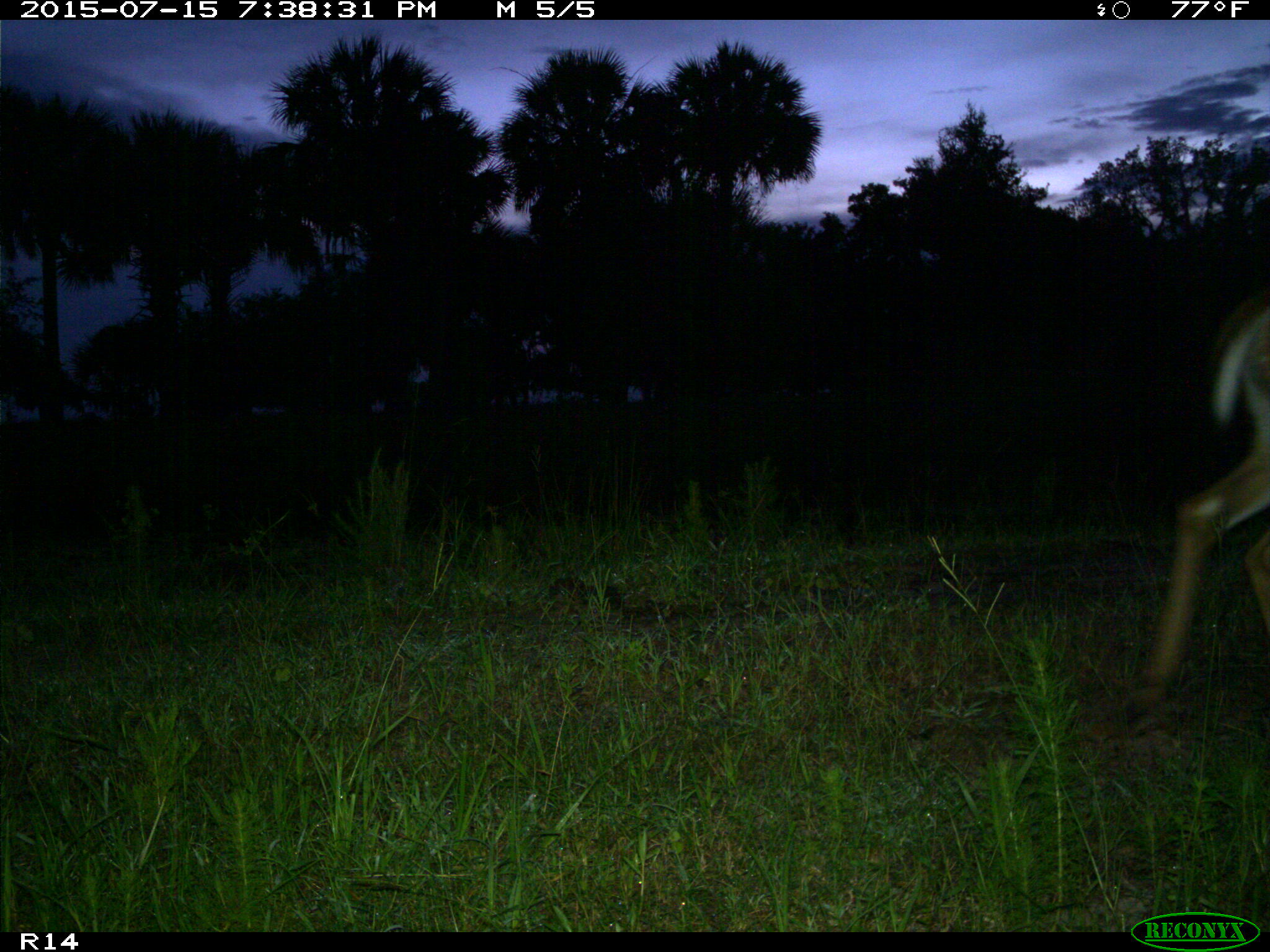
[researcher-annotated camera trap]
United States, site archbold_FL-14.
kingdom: Animalia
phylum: Chordata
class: Mammalia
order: Artiodactyla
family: Cervidae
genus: Odocoileus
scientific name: Odocoileus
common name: deer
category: unidentified deer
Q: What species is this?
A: Unidentified deer (deer) (Odocoileus).